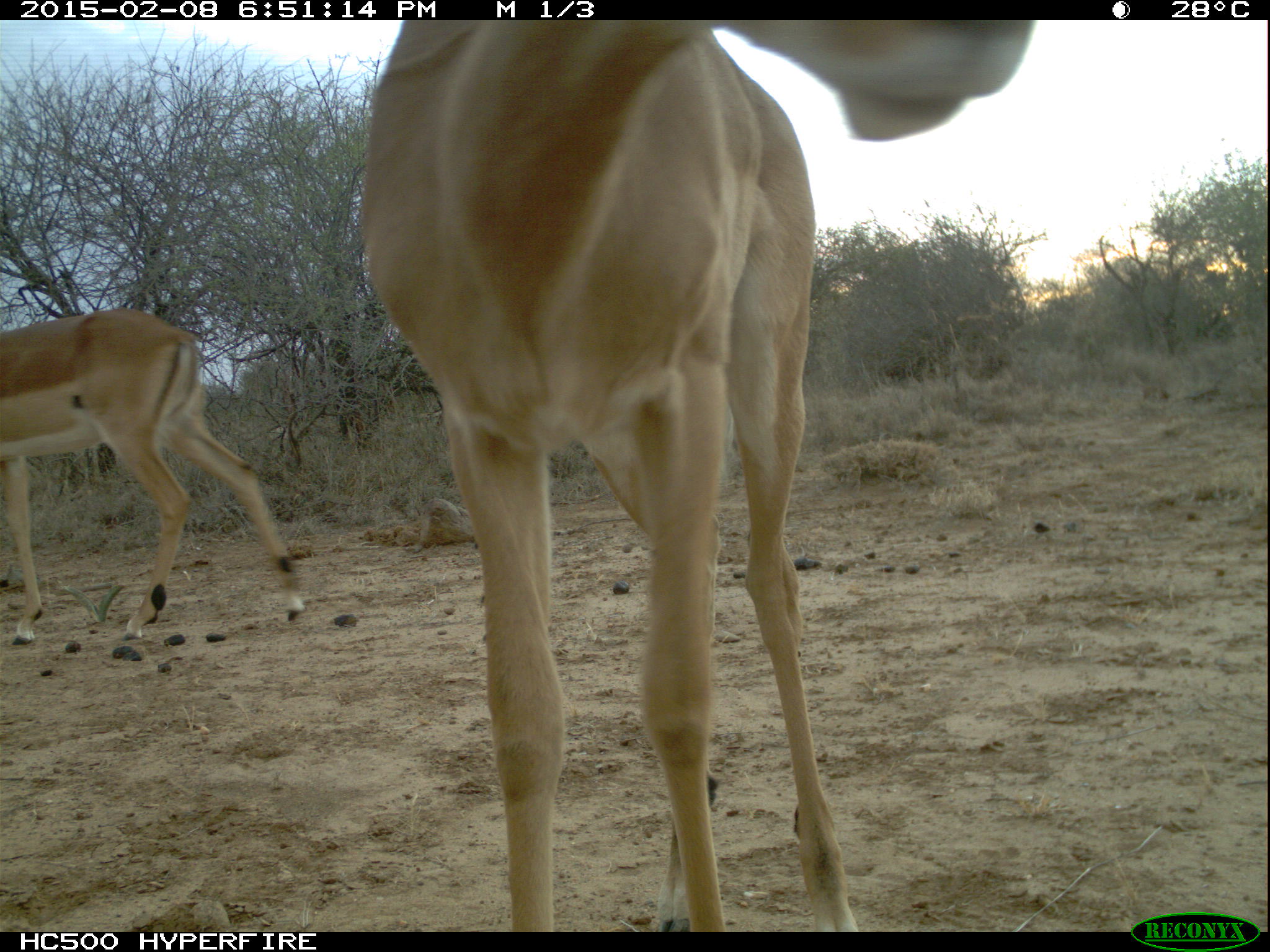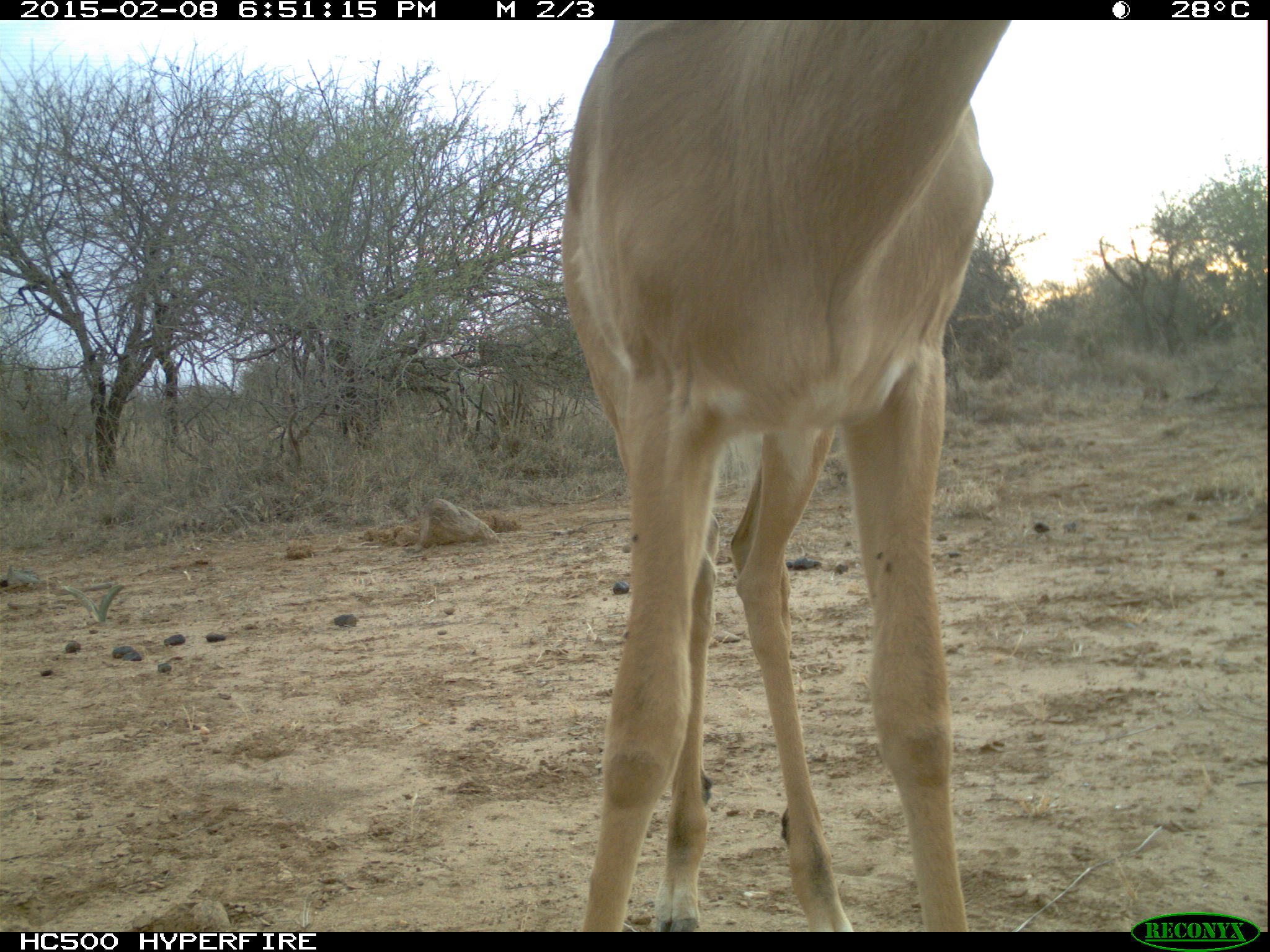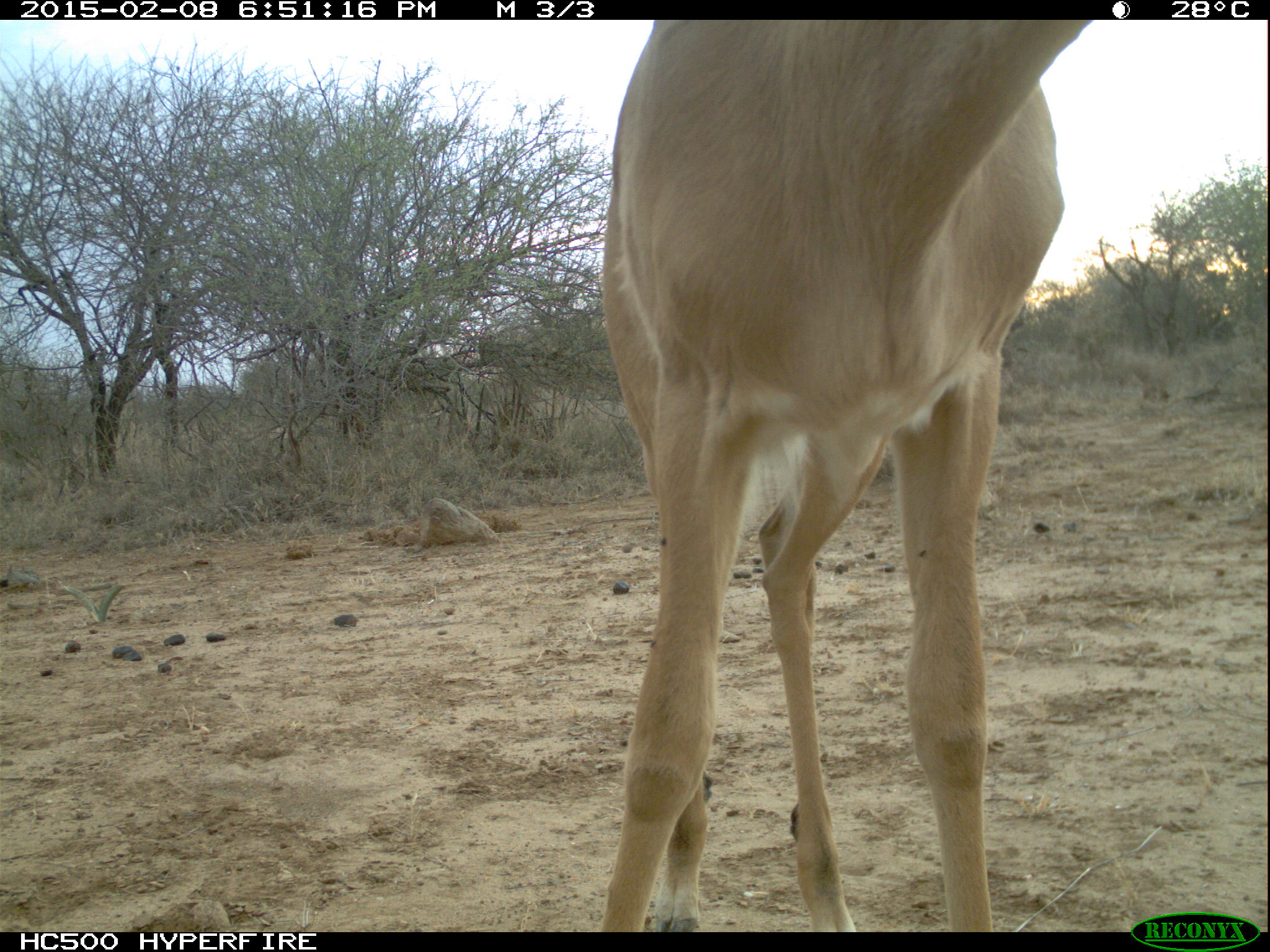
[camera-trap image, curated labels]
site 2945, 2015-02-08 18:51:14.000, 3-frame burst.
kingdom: Animalia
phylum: Chordata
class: Mammalia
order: Artiodactyla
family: Bovidae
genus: Aepyceros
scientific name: Aepyceros melampus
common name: impala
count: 2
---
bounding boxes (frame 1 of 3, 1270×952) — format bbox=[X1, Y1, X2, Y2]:
aepyceros melampus: bbox=[355, 16, 1036, 931]; bbox=[0, 307, 306, 644]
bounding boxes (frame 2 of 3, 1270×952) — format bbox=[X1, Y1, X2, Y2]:
aepyceros melampus: bbox=[554, 16, 1012, 929]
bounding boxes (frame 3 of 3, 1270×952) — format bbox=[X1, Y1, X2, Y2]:
aepyceros melampus: bbox=[596, 16, 1091, 933]